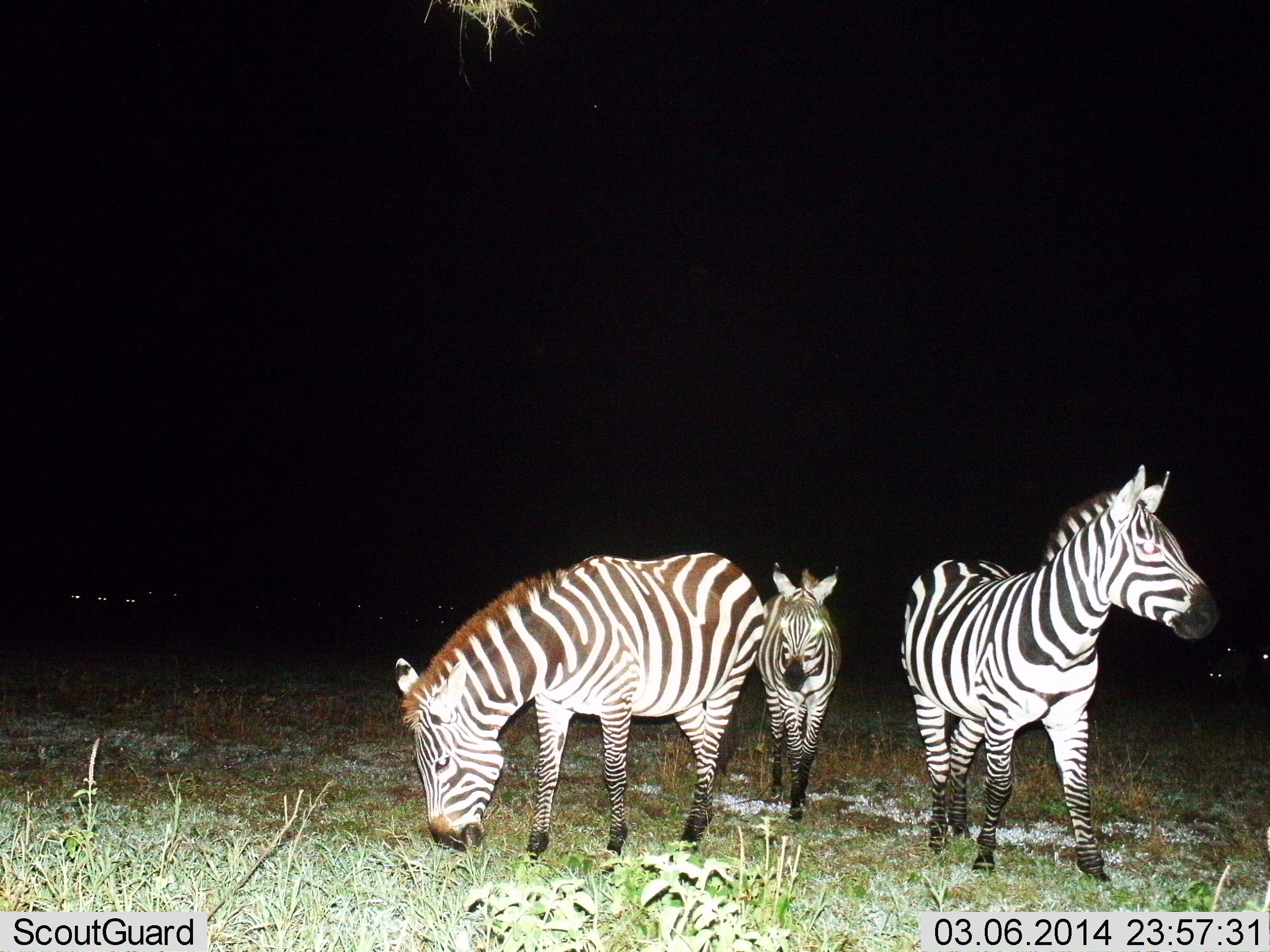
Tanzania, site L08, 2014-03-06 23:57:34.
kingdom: Animalia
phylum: Chordata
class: Mammalia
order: Perissodactyla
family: Equidae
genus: Equus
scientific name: Equus quagga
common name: plains zebra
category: zebra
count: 3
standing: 70%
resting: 0%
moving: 10%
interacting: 0%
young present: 20%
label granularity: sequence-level